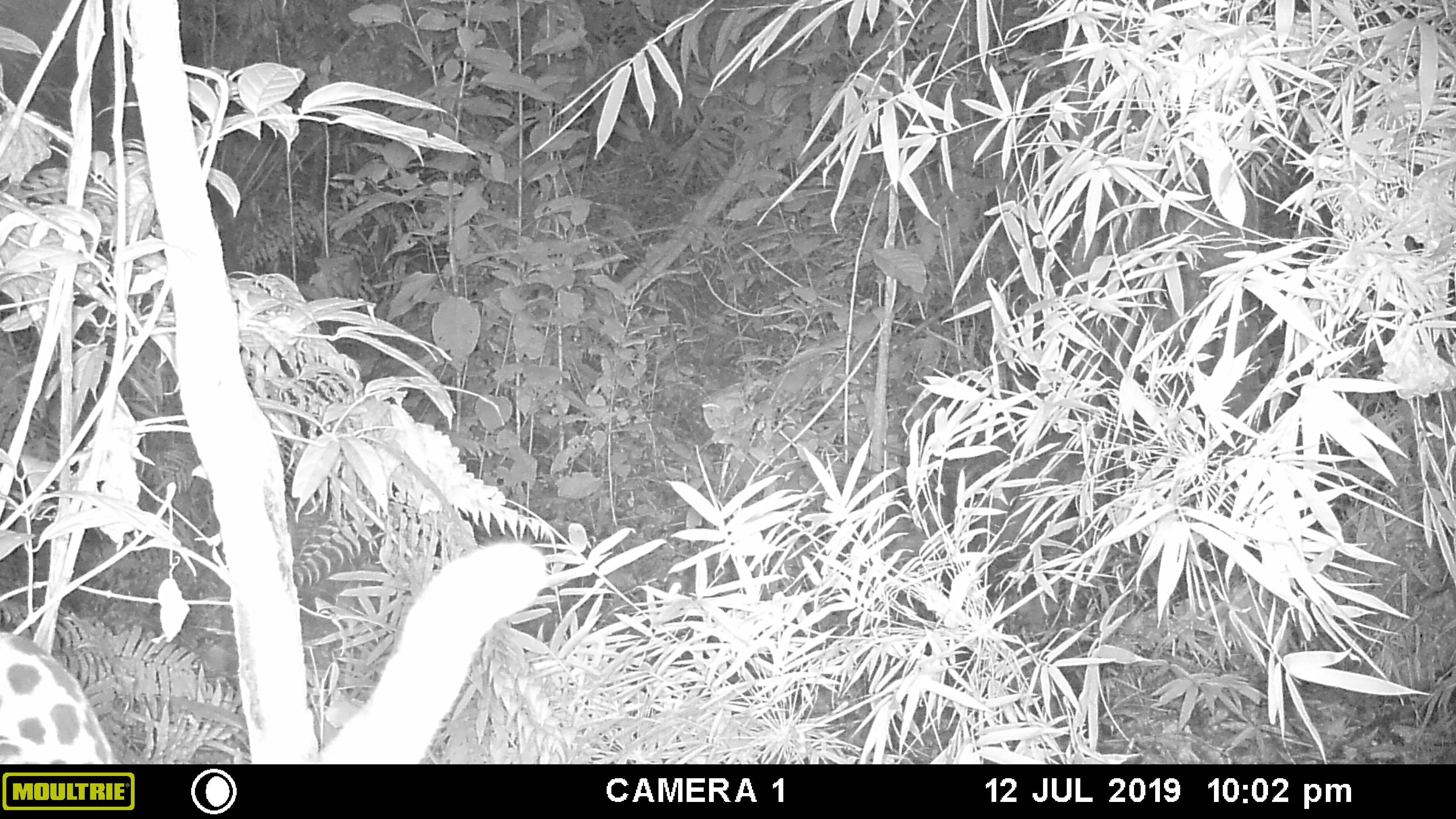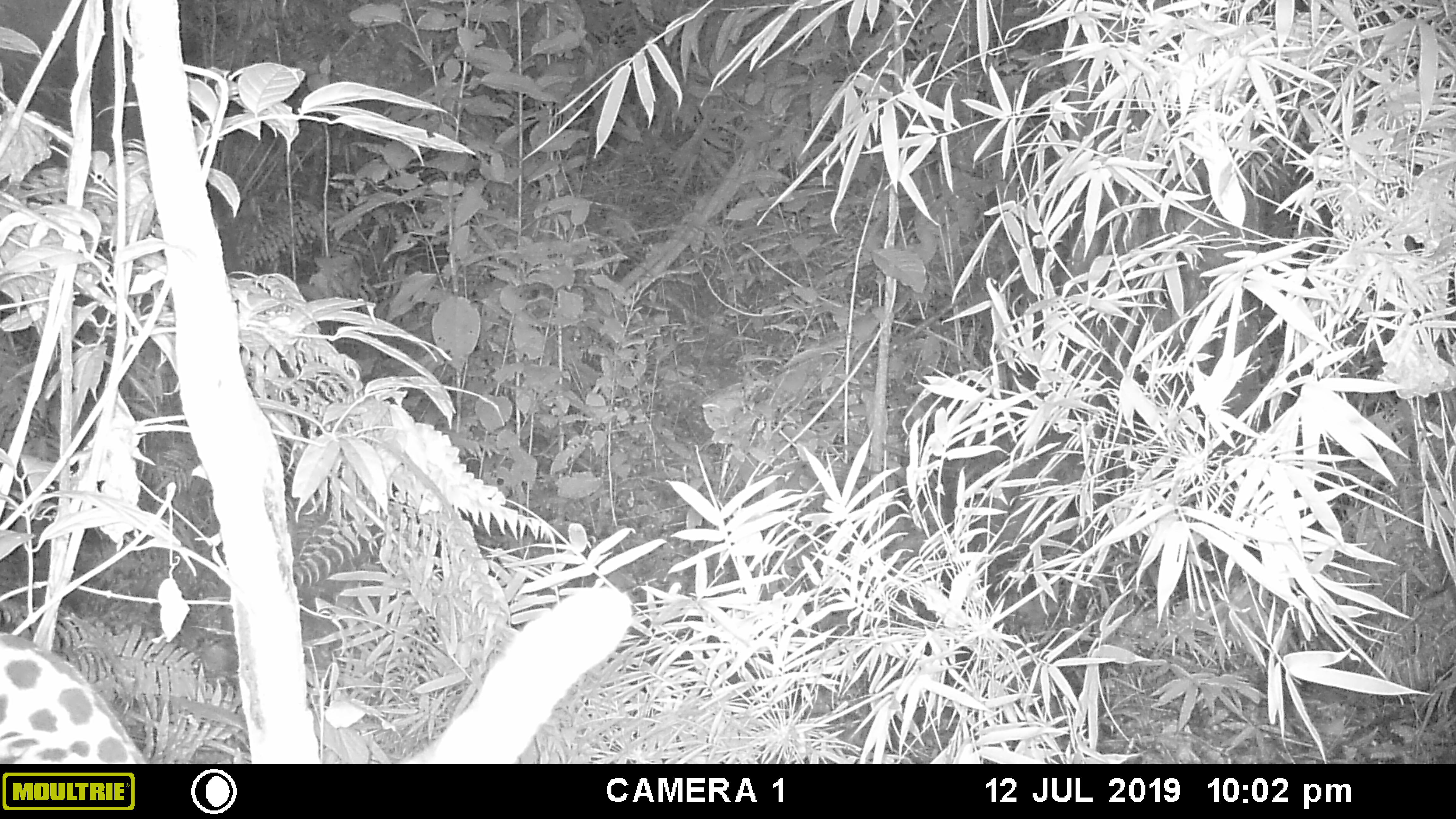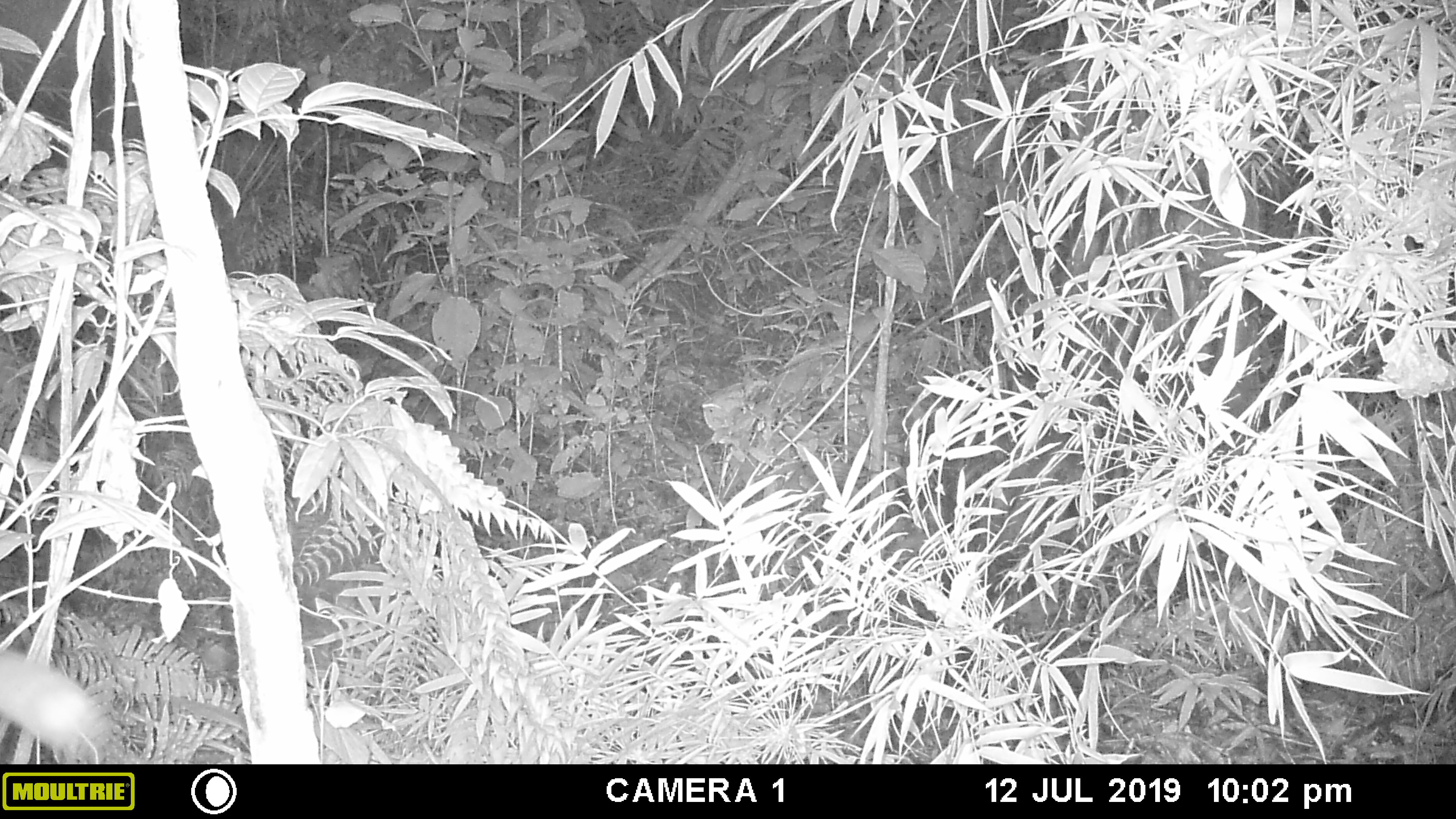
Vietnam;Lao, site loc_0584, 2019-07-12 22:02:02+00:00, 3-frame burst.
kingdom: Animalia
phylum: Chordata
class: Mammalia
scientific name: Mammalia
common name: mammal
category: unidentified small mammal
Unidentified small mammal (mammal) (Mammalia). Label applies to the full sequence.